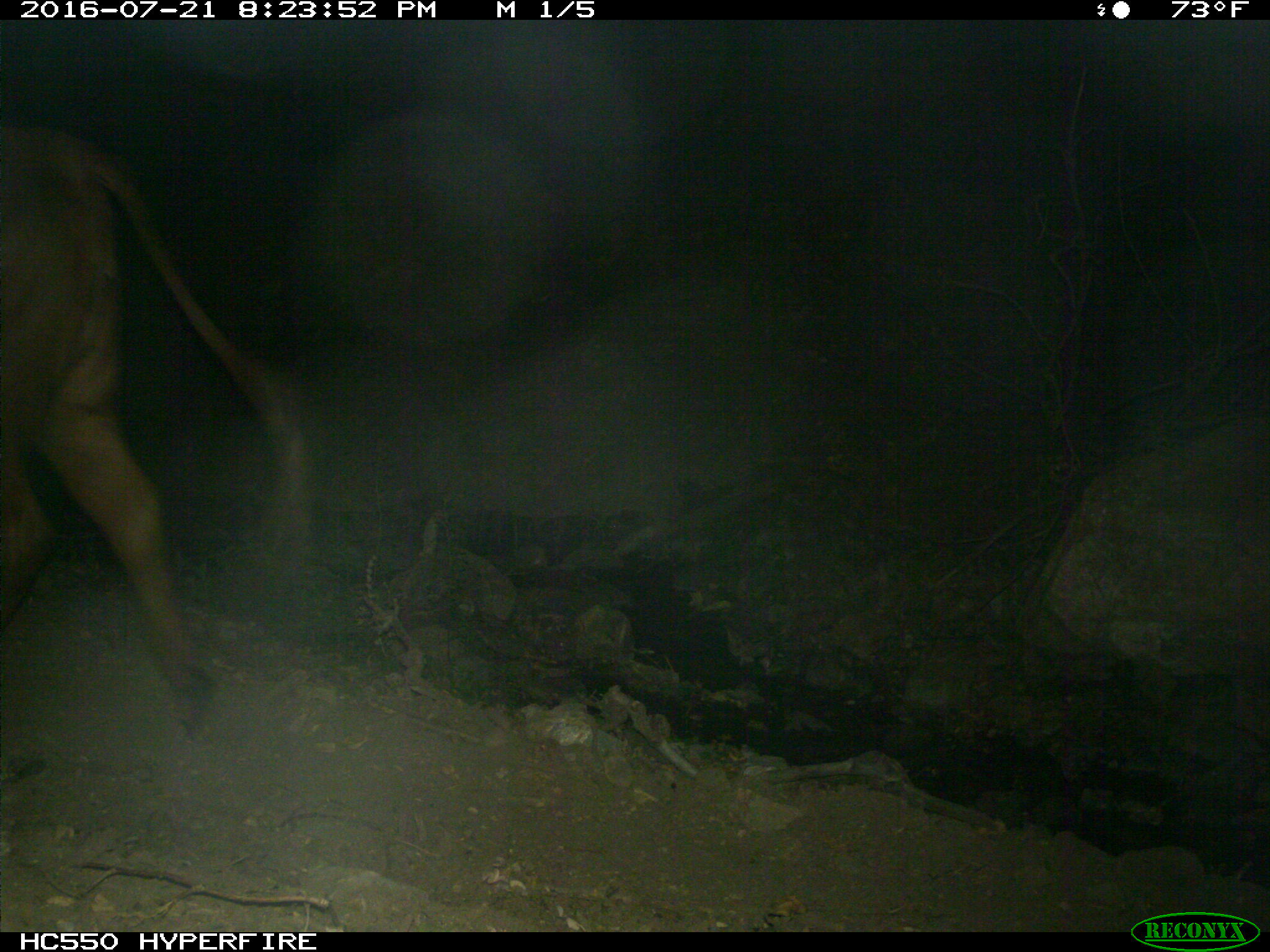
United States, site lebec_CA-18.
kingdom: Animalia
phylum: Chordata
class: Mammalia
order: Artiodactyla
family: Bovidae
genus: Bos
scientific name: Bos taurus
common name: domestic cow